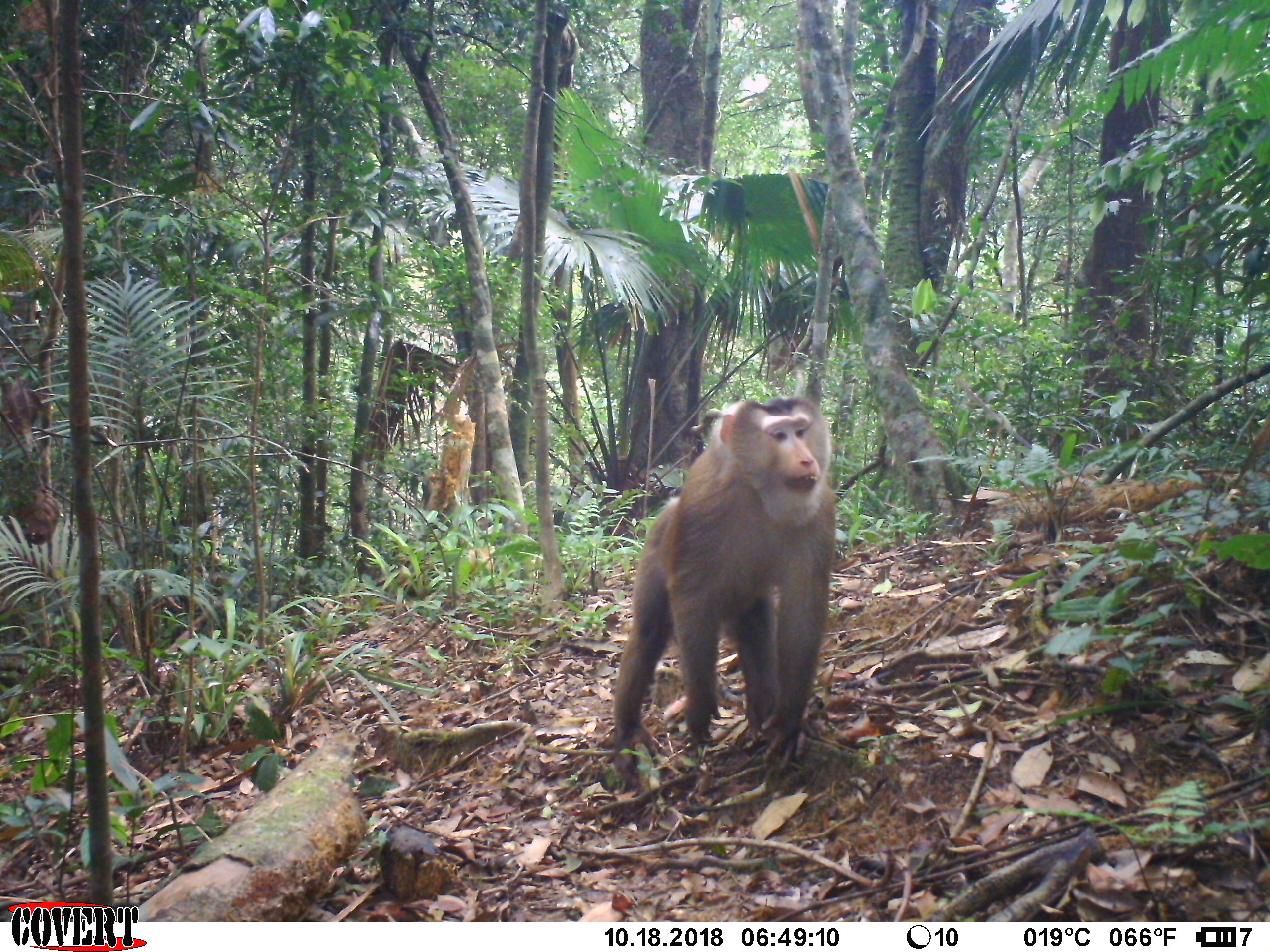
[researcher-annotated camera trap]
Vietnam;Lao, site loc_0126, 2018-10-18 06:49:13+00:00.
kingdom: Animalia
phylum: Chordata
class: Mammalia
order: Primates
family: Cercopithecidae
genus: Macaca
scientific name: Macaca nemestrina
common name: pig-tailed macaque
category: pig tailed macaque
Pig tailed macaque (pig-tailed macaque) (Macaca nemestrina). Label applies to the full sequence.